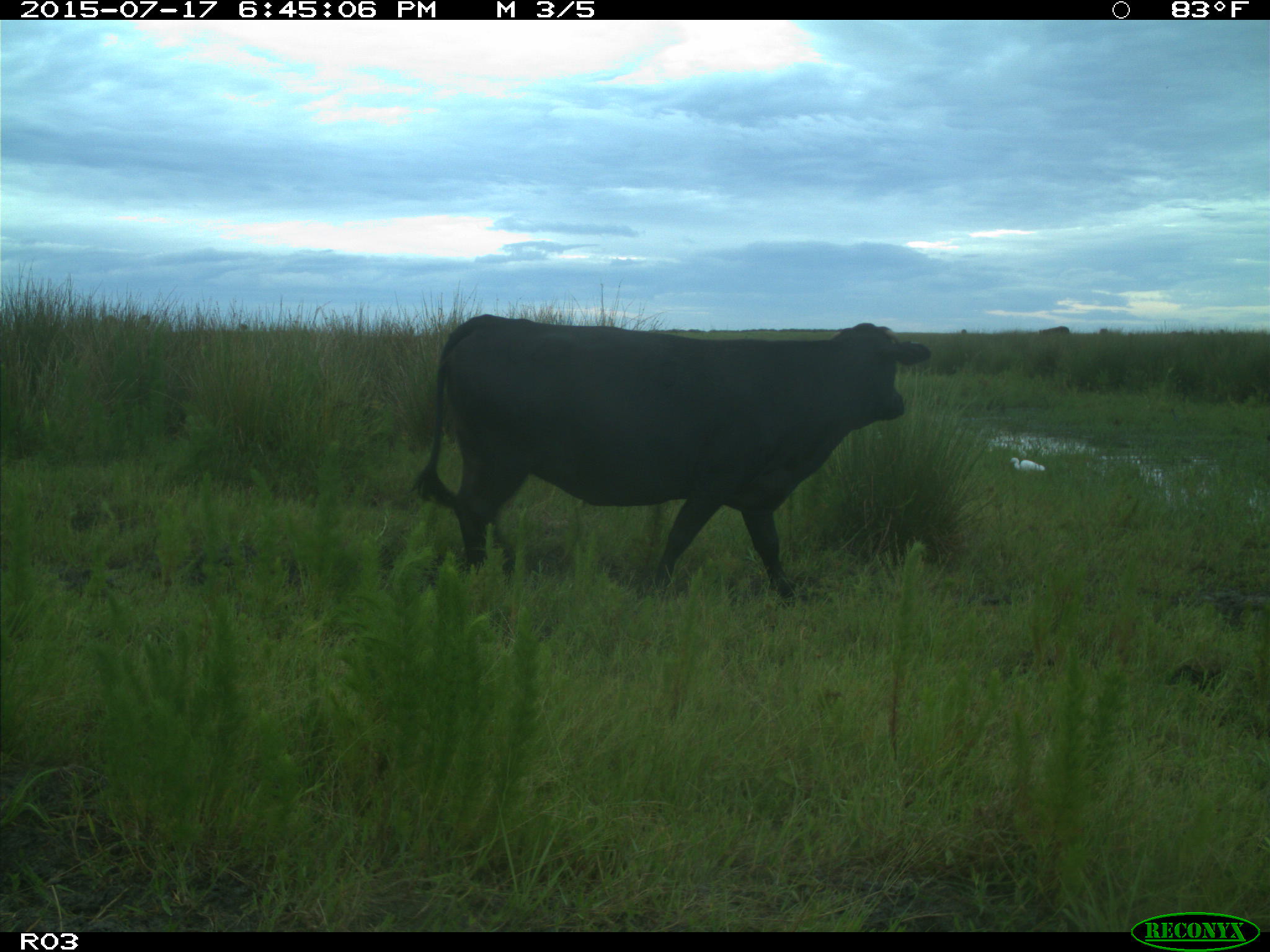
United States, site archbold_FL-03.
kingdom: Animalia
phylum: Chordata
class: Mammalia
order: Artiodactyla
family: Bovidae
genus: Bos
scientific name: Bos taurus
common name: domestic cow